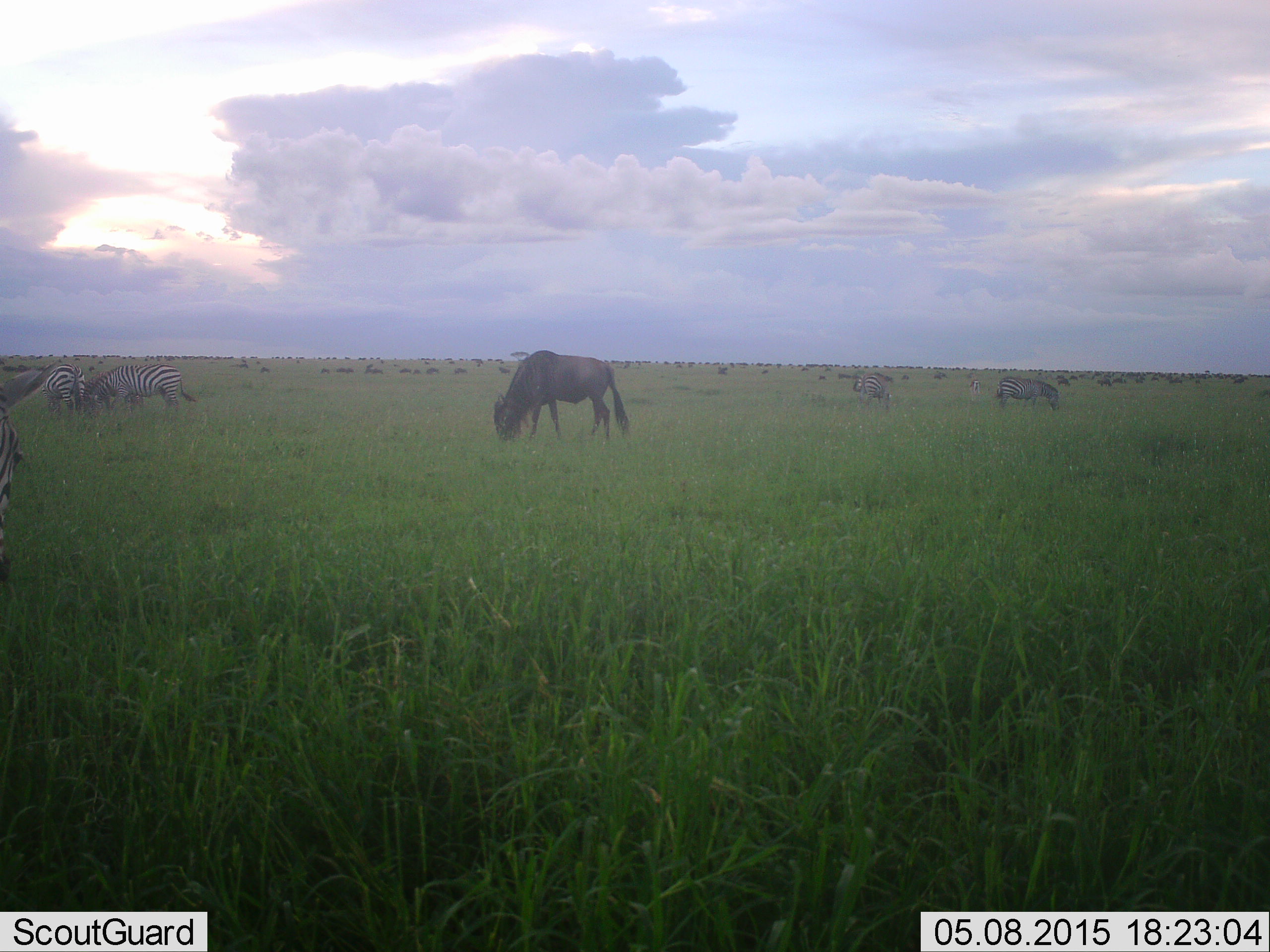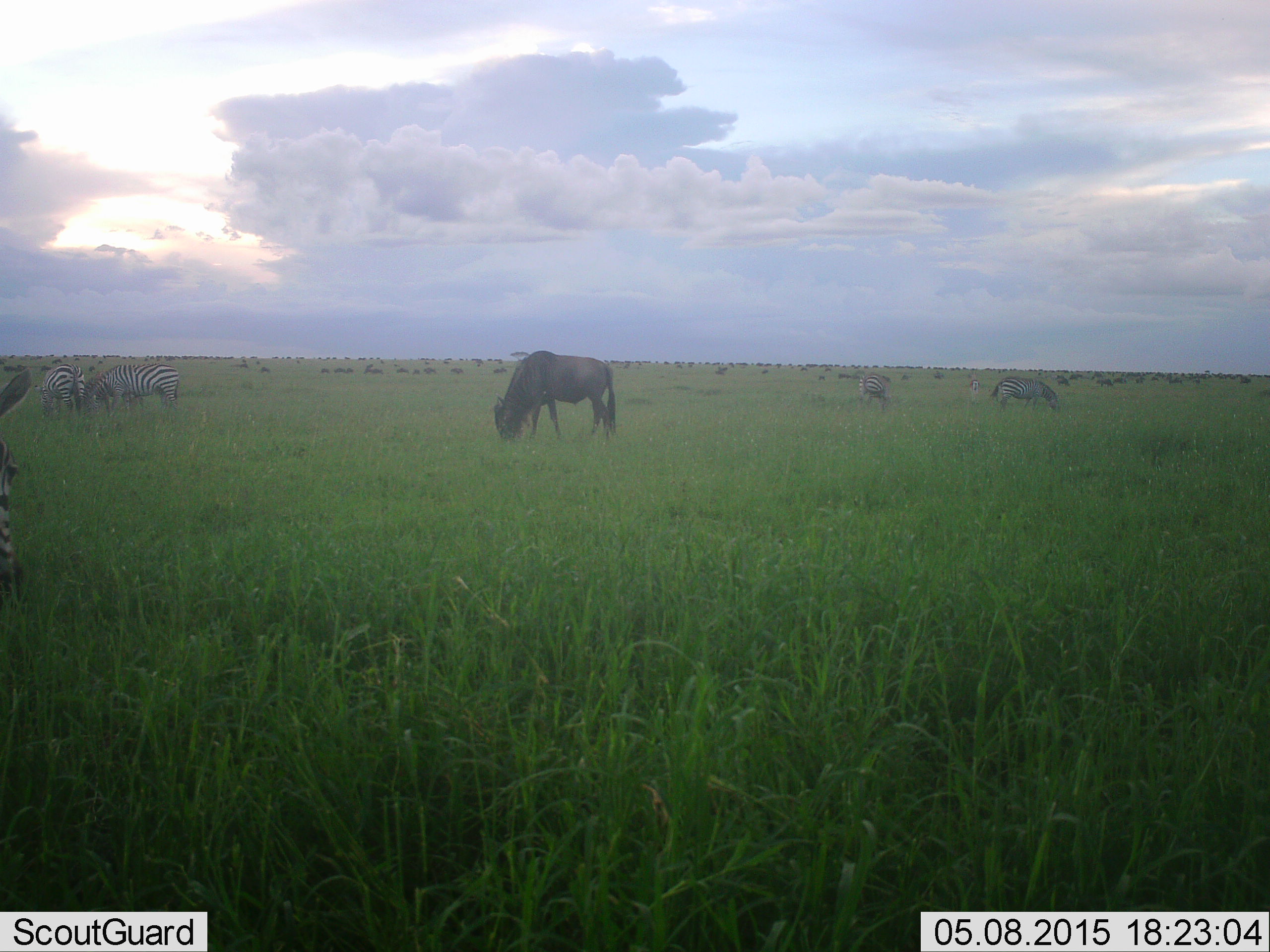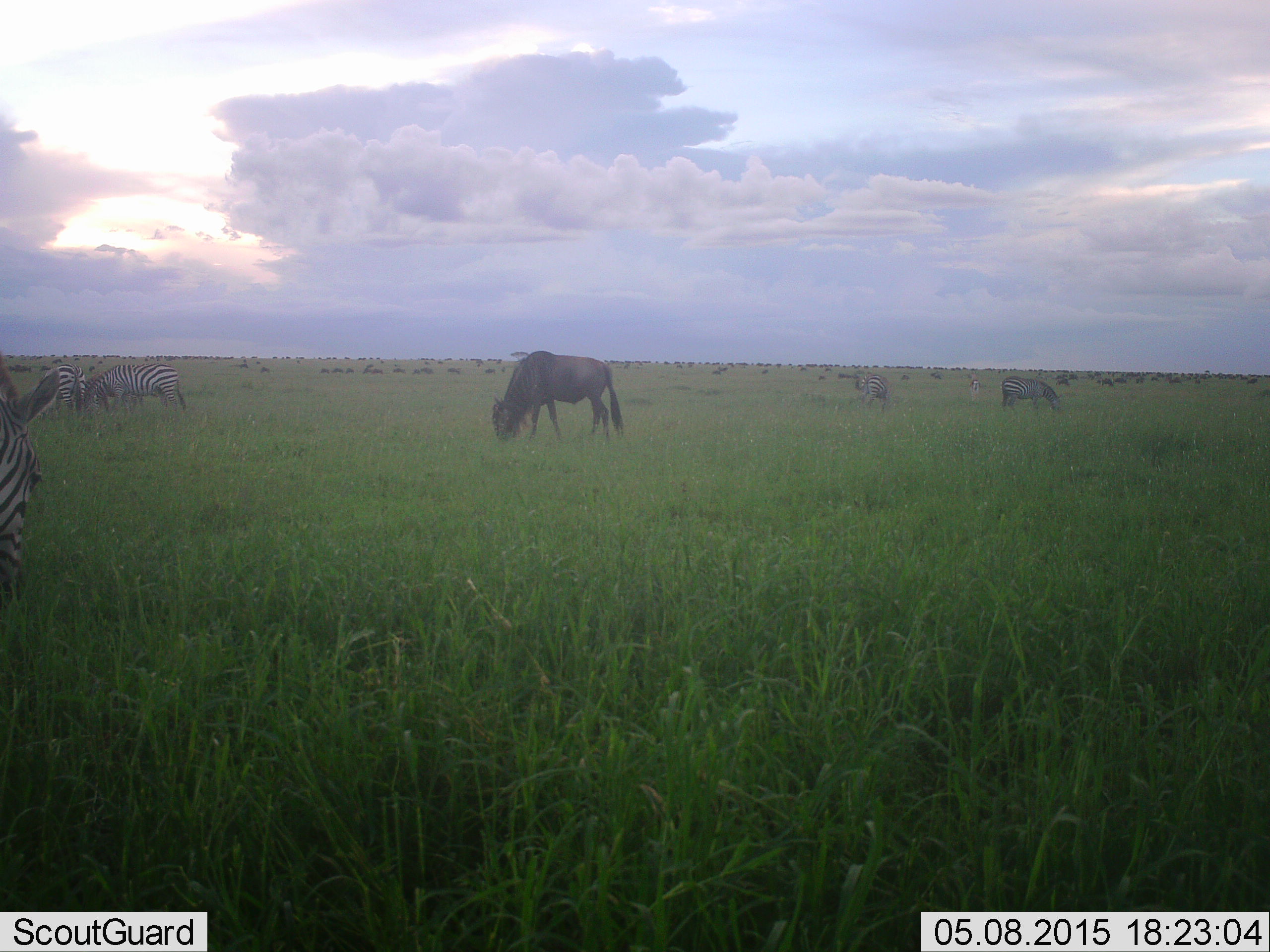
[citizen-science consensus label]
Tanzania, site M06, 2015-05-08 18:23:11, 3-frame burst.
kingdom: Animalia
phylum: Chordata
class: Mammalia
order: Artiodactyla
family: Bovidae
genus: Connochaetes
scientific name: Connochaetes taurinus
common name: blue wildebeest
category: wildebeest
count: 11-50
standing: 20%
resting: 0%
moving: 20%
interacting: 0%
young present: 0%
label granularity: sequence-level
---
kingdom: Animalia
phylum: Chordata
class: Mammalia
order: Perissodactyla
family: Equidae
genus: Equus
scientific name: Equus quagga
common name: plains zebra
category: zebra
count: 5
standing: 50%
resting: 0%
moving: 0%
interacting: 0%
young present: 0%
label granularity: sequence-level